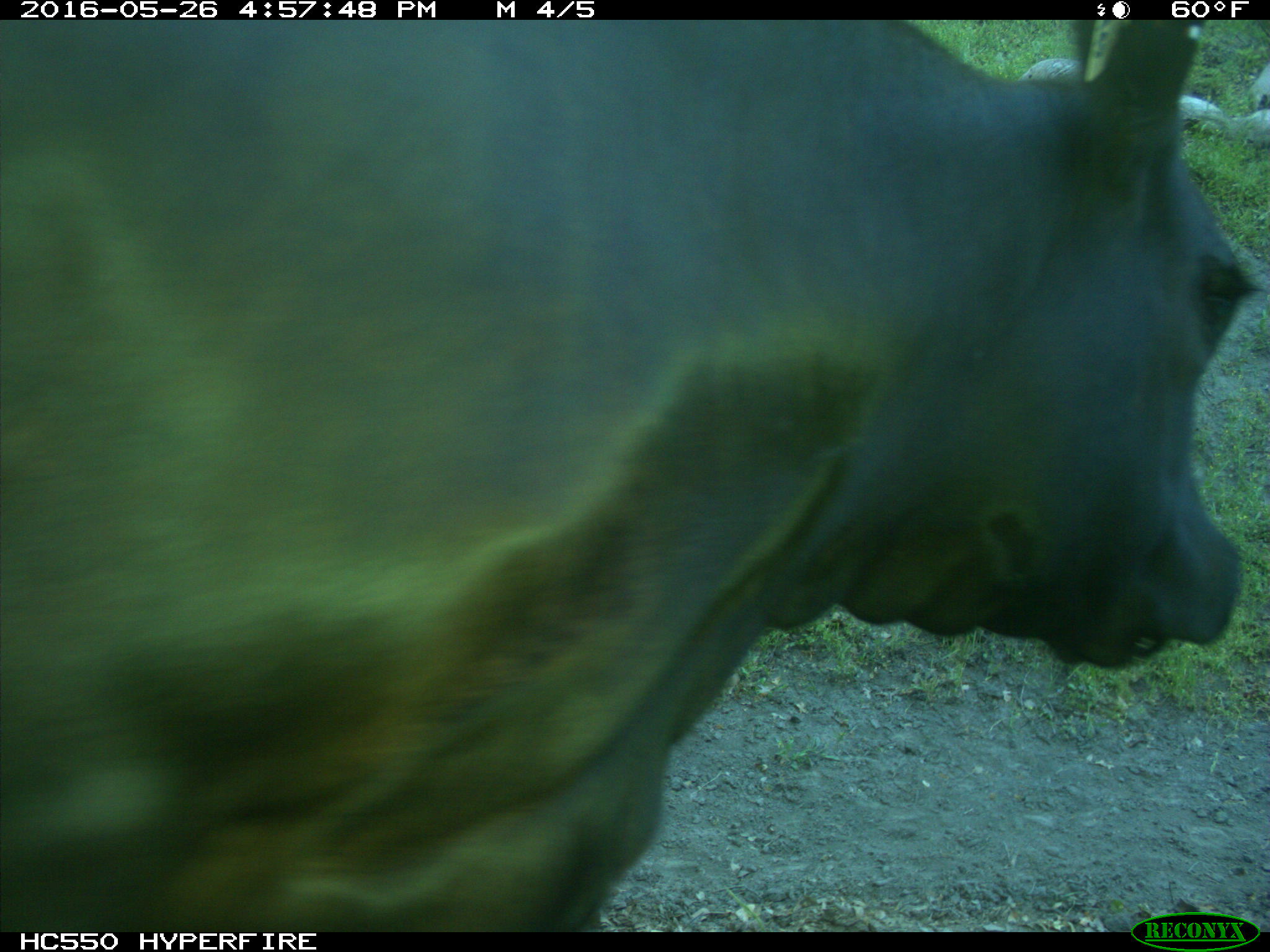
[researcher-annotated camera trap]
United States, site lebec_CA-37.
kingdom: Animalia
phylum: Chordata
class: Mammalia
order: Artiodactyla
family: Bovidae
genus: Bos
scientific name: Bos taurus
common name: domestic cow